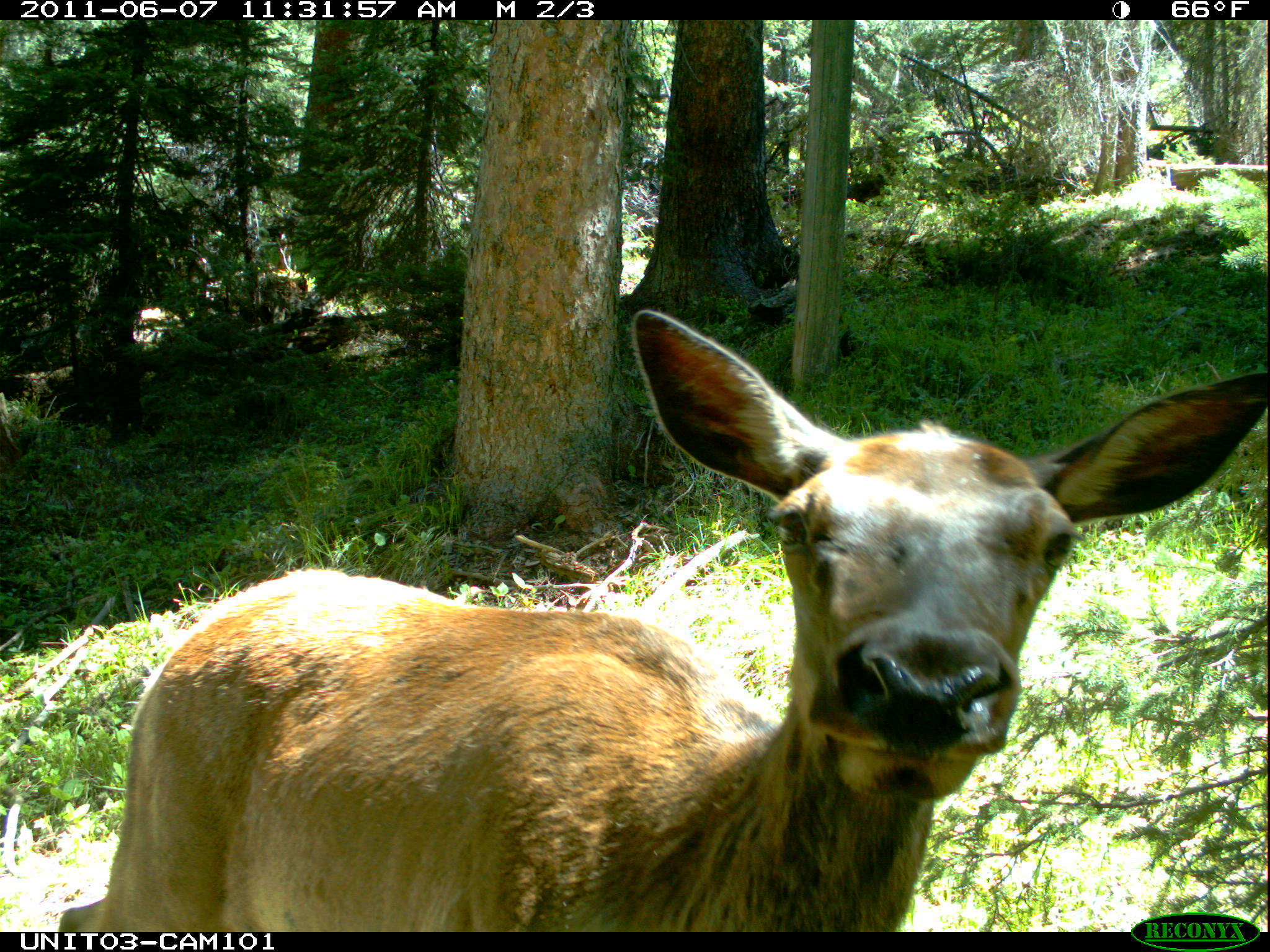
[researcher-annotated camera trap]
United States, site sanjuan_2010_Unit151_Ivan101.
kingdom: Animalia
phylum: Chordata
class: Mammalia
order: Artiodactyla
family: Cervidae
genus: Cervus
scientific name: Cervus elaphus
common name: red deer